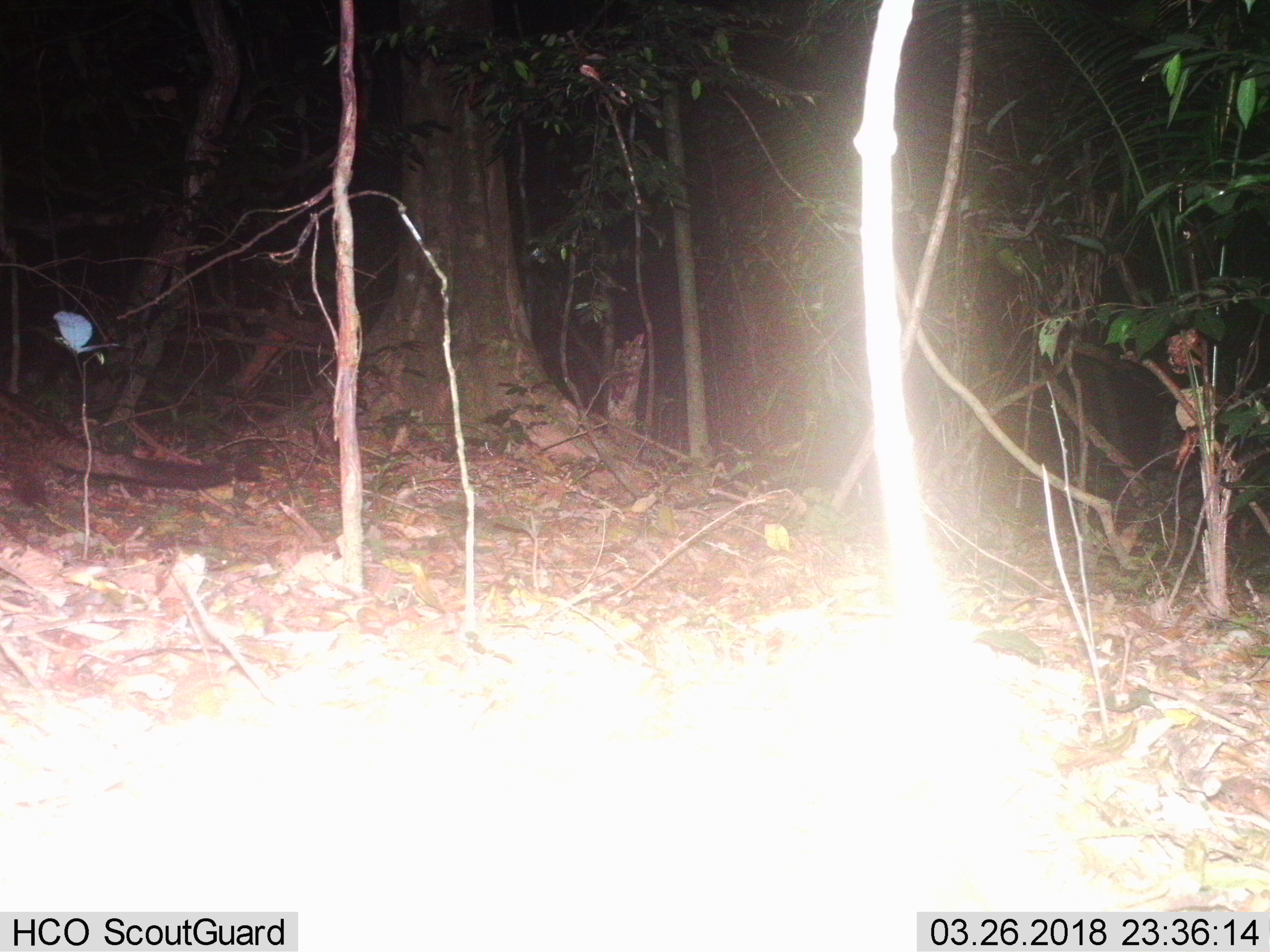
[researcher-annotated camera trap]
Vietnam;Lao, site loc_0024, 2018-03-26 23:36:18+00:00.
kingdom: Animalia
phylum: Chordata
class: Mammalia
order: Carnivora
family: Viverridae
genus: Paradoxurus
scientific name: Paradoxurus hermaphroditus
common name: common palm civet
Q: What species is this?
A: Common palm civet (Paradoxurus hermaphroditus).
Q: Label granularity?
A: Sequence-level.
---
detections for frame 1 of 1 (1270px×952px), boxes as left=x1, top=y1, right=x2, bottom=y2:
common palm civet: left=0, top=386, right=263, bottom=511